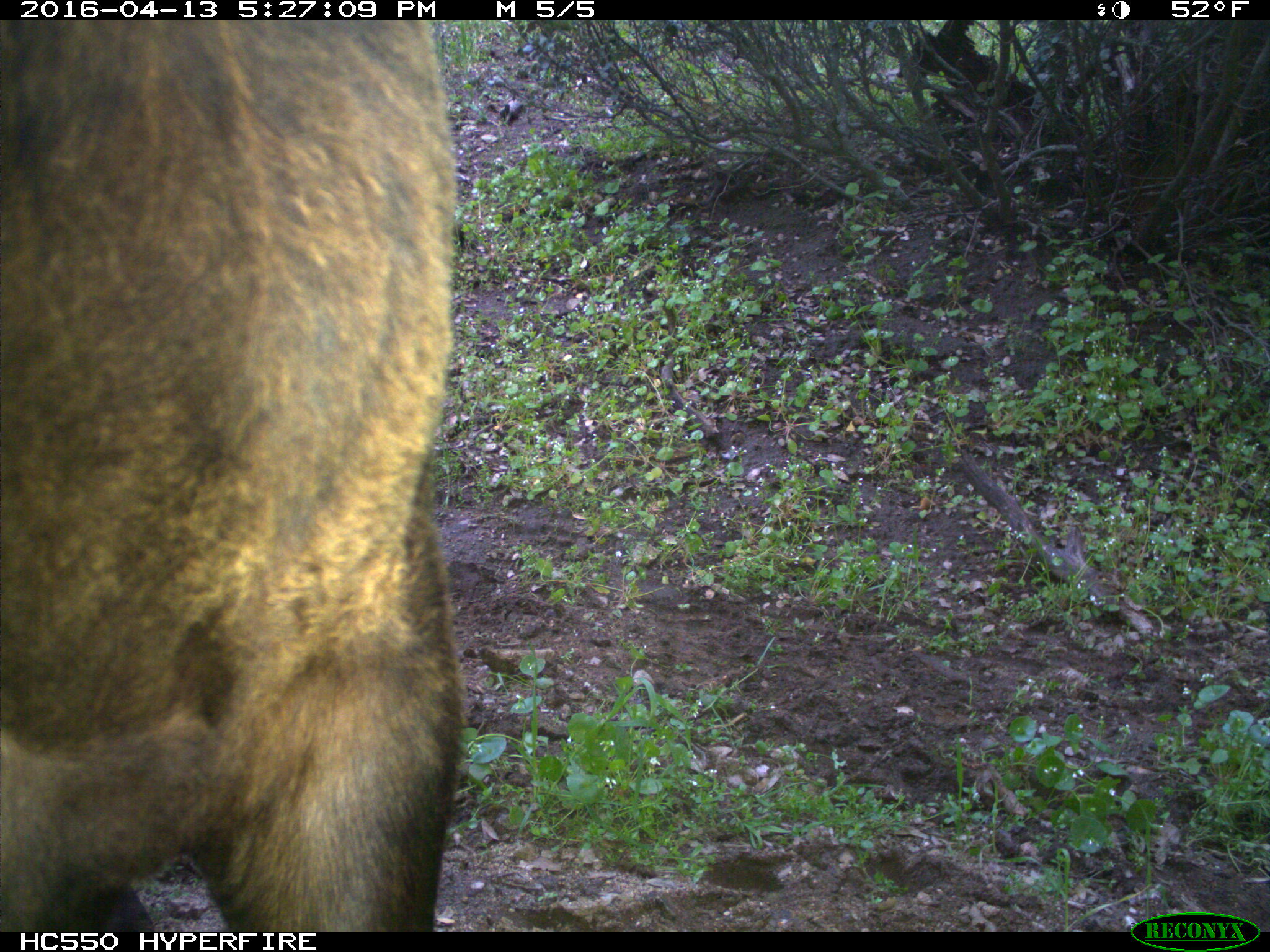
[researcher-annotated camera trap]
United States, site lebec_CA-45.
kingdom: Animalia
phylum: Chordata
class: Mammalia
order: Artiodactyla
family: Bovidae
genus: Bos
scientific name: Bos taurus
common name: domestic cow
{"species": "Bos taurus (domestic cow)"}